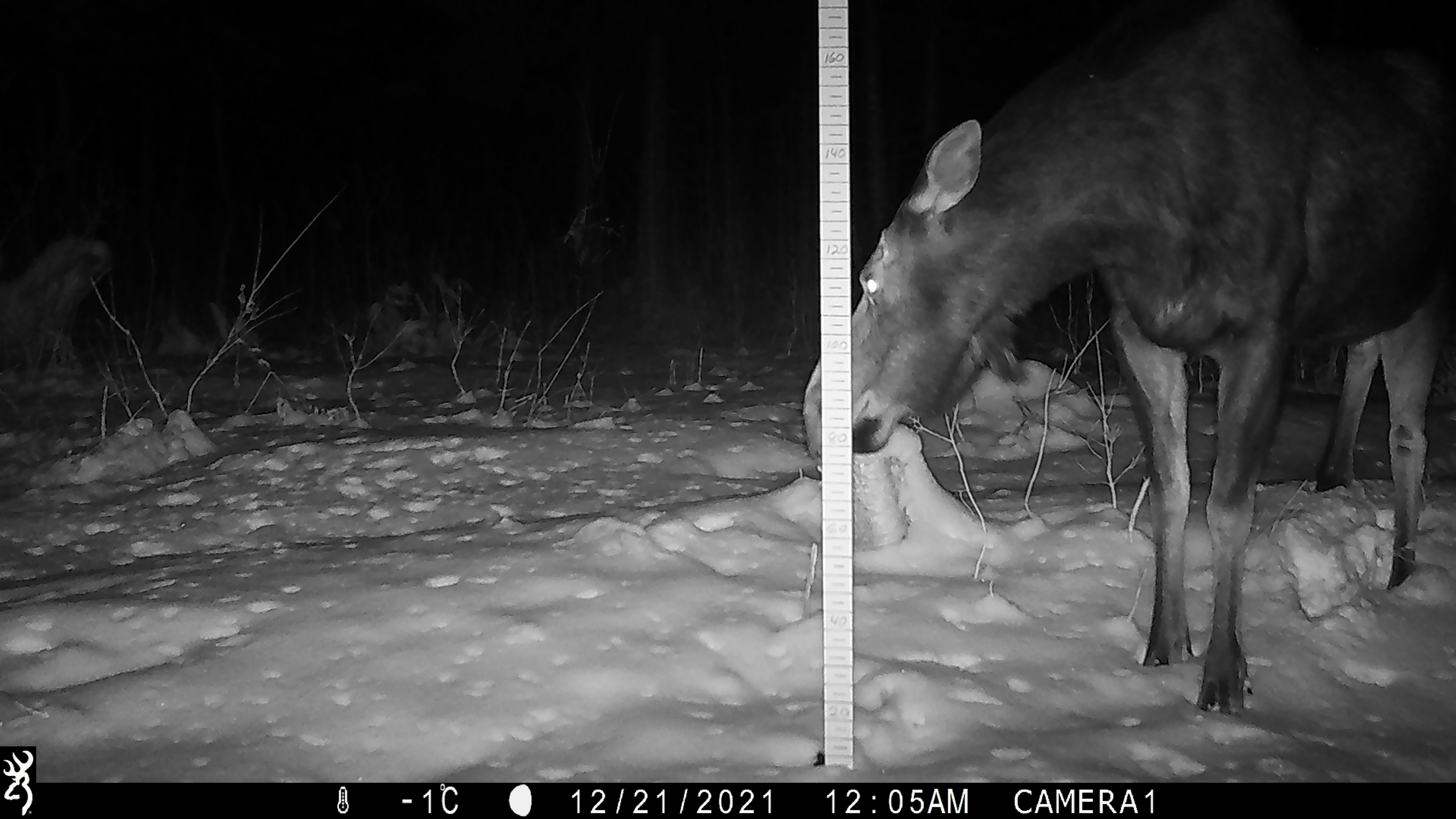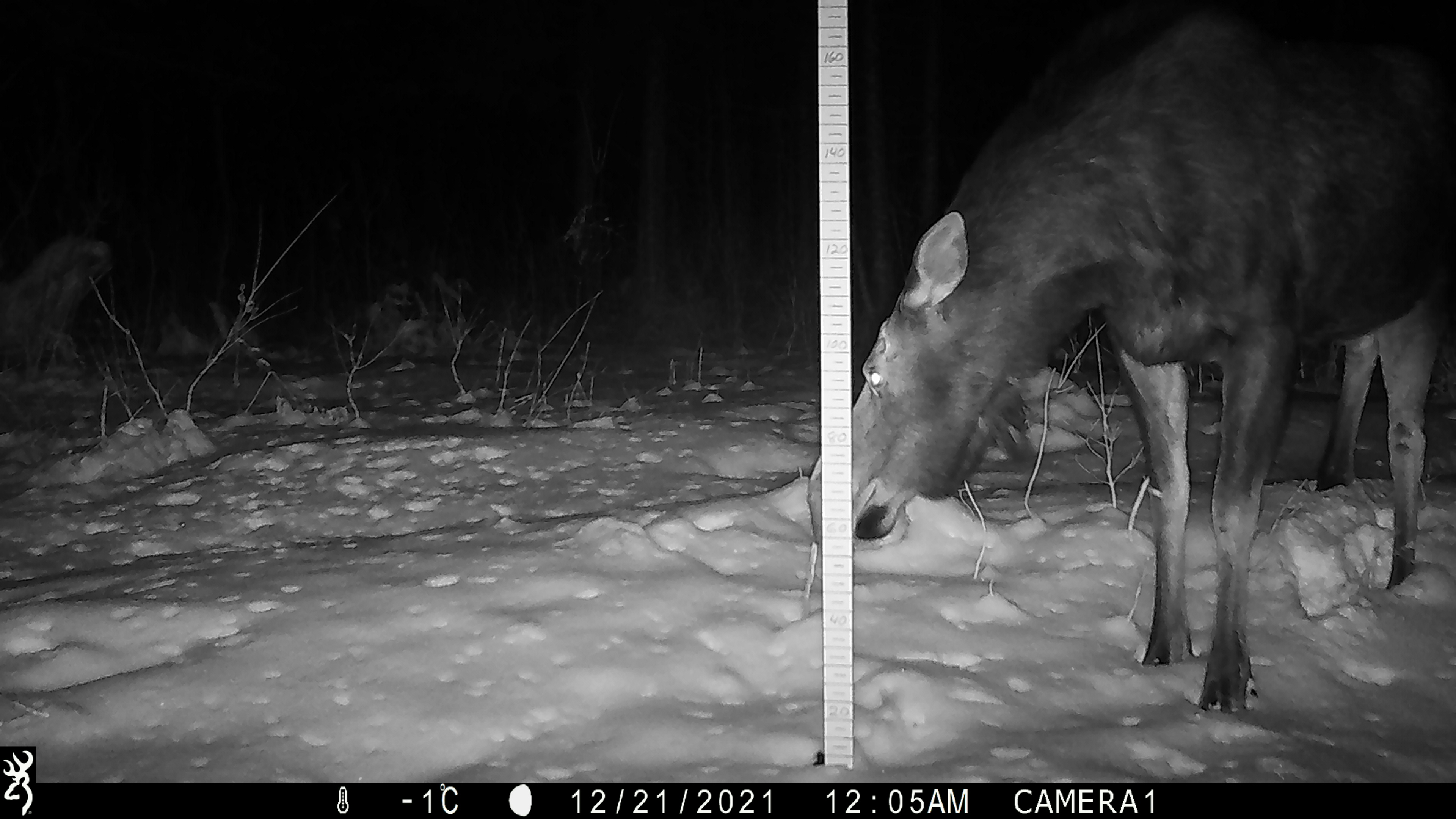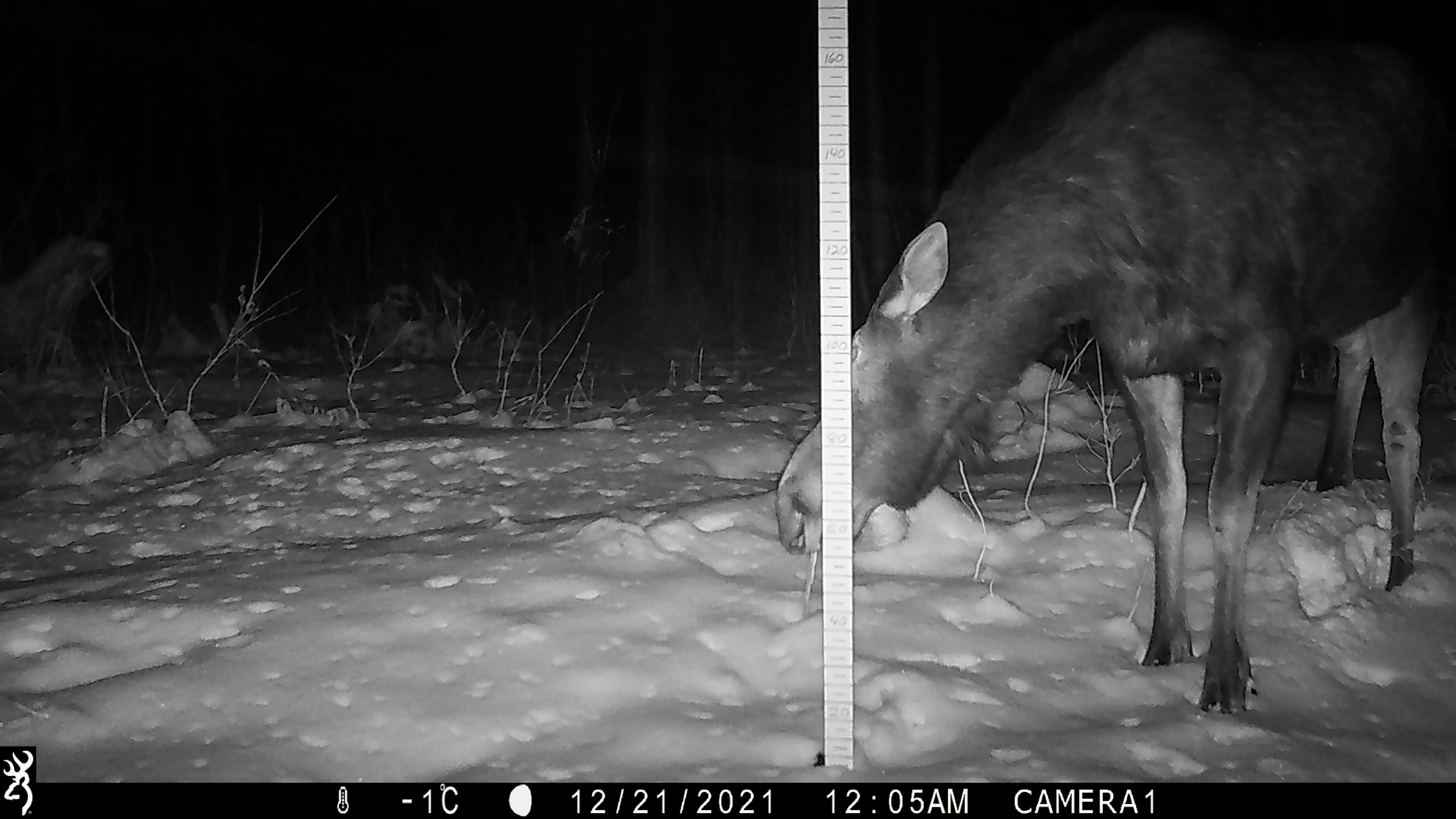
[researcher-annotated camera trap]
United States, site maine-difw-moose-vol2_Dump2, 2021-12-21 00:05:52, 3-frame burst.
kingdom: Animalia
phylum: Chordata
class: Mammalia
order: Artiodactyla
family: Cervidae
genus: Alces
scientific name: Alces alces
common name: moose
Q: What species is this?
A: Moose (Alces alces).